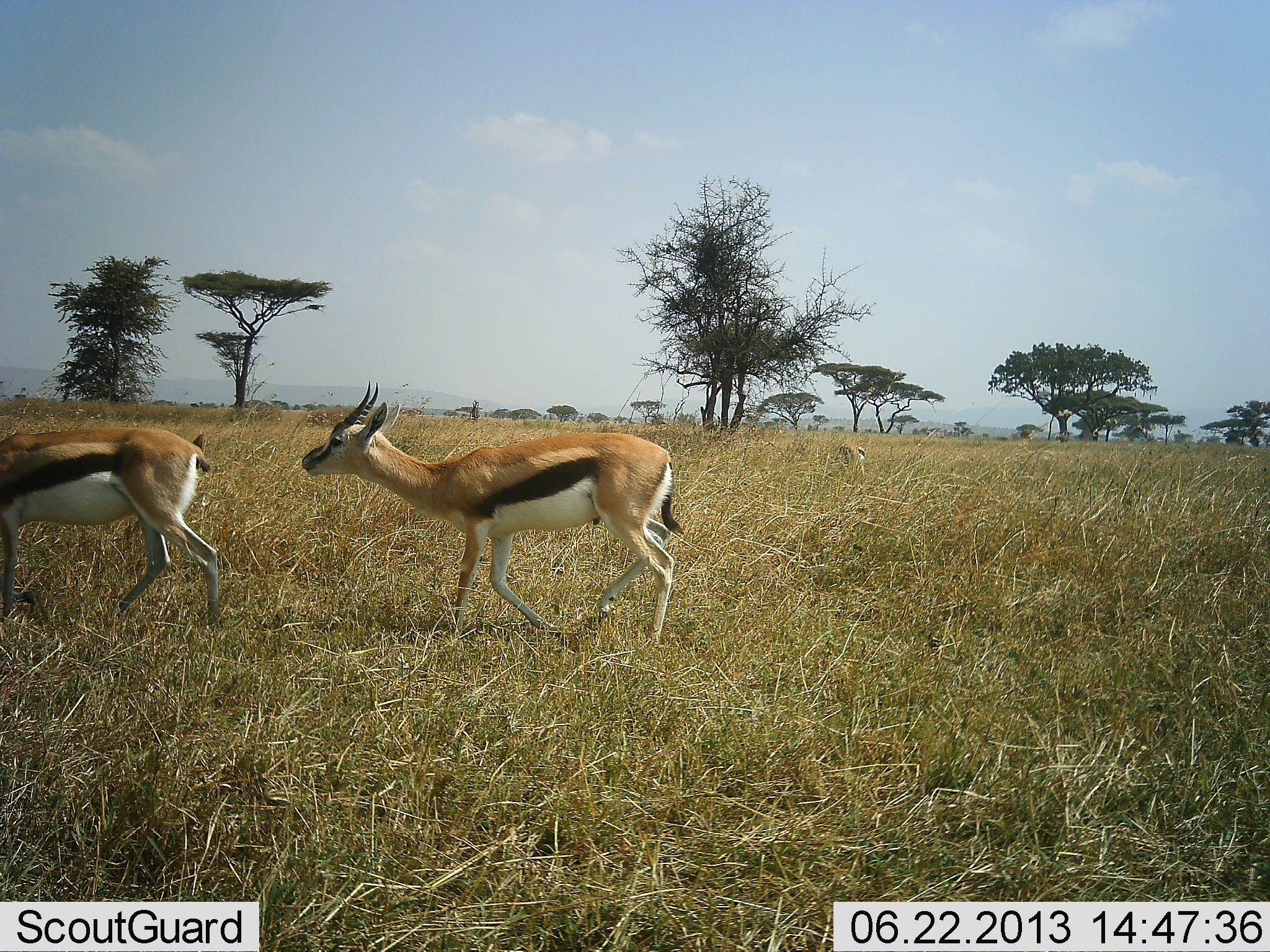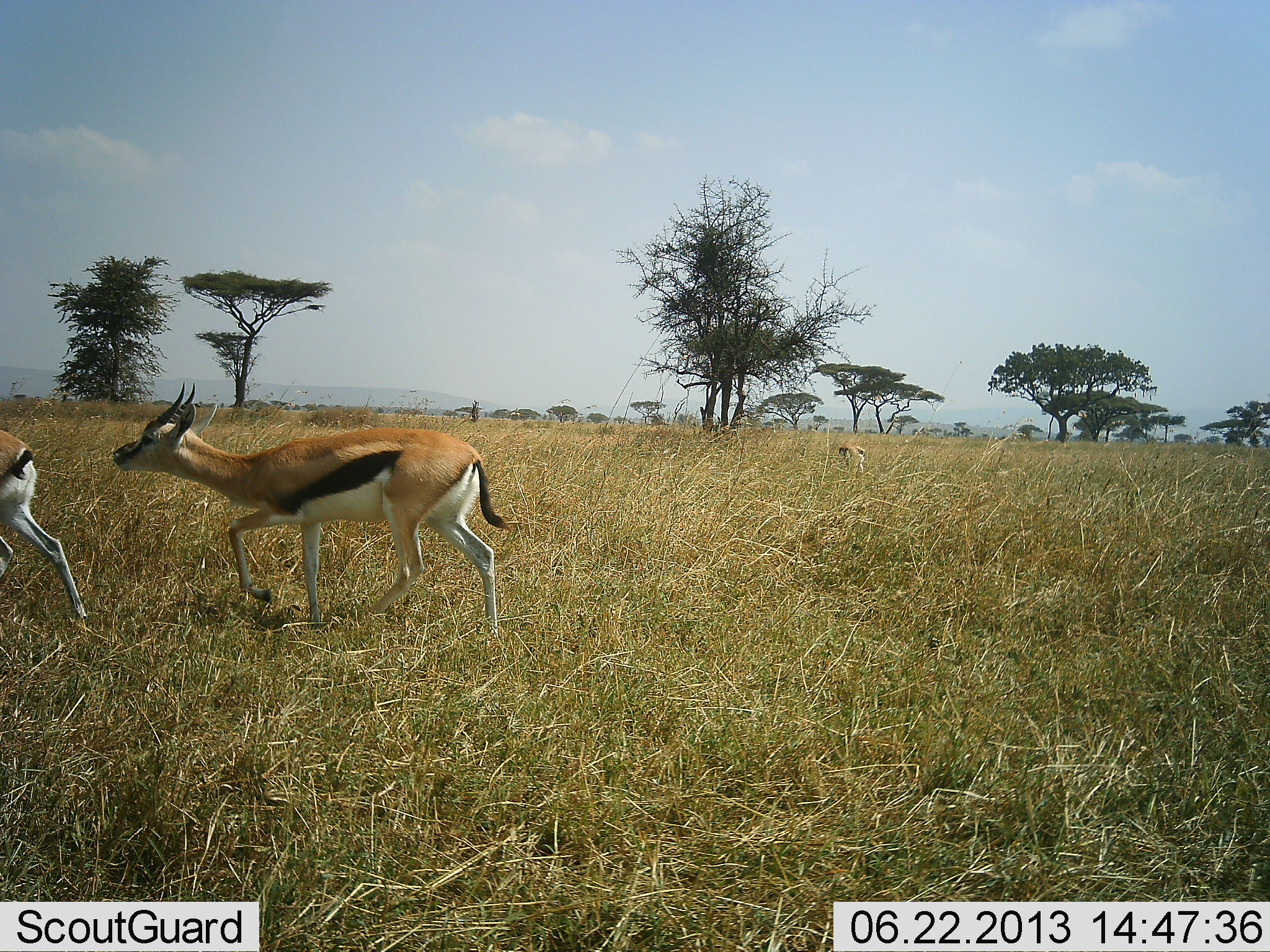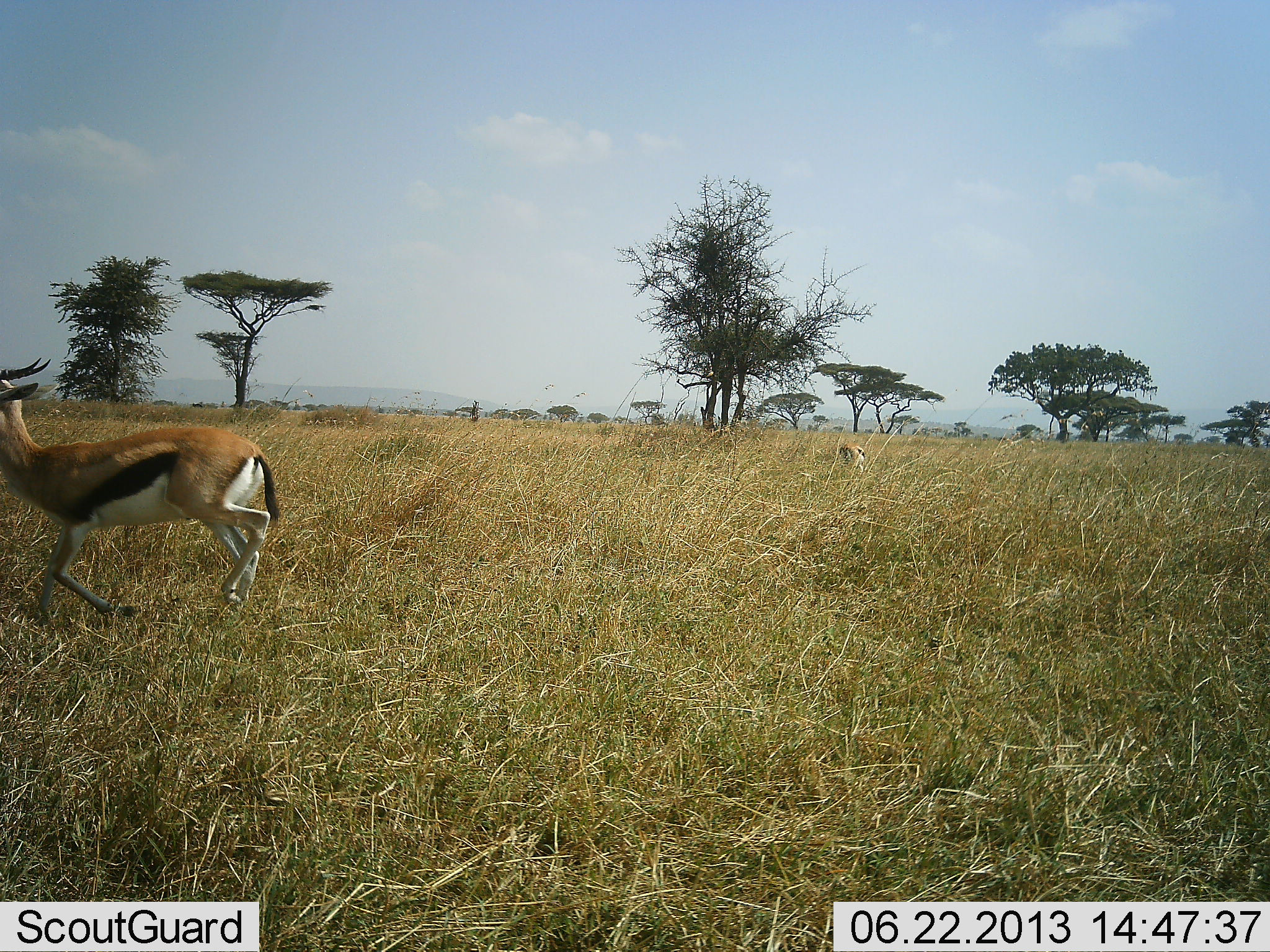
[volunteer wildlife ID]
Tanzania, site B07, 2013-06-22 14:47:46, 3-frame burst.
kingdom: Animalia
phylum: Chordata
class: Mammalia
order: Artiodactyla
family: Bovidae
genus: Eudorcas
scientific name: Eudorcas thomsonii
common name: thomson's gazelle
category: gazellethomsons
Gazellethomsons (thomson's gazelle) (Eudorcas thomsonii), count 2. Behavior (volunteer vote fractions): standing 0%, resting 0%, moving 91%, interacting 9%. Young present (vote fraction): 0%. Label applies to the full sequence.